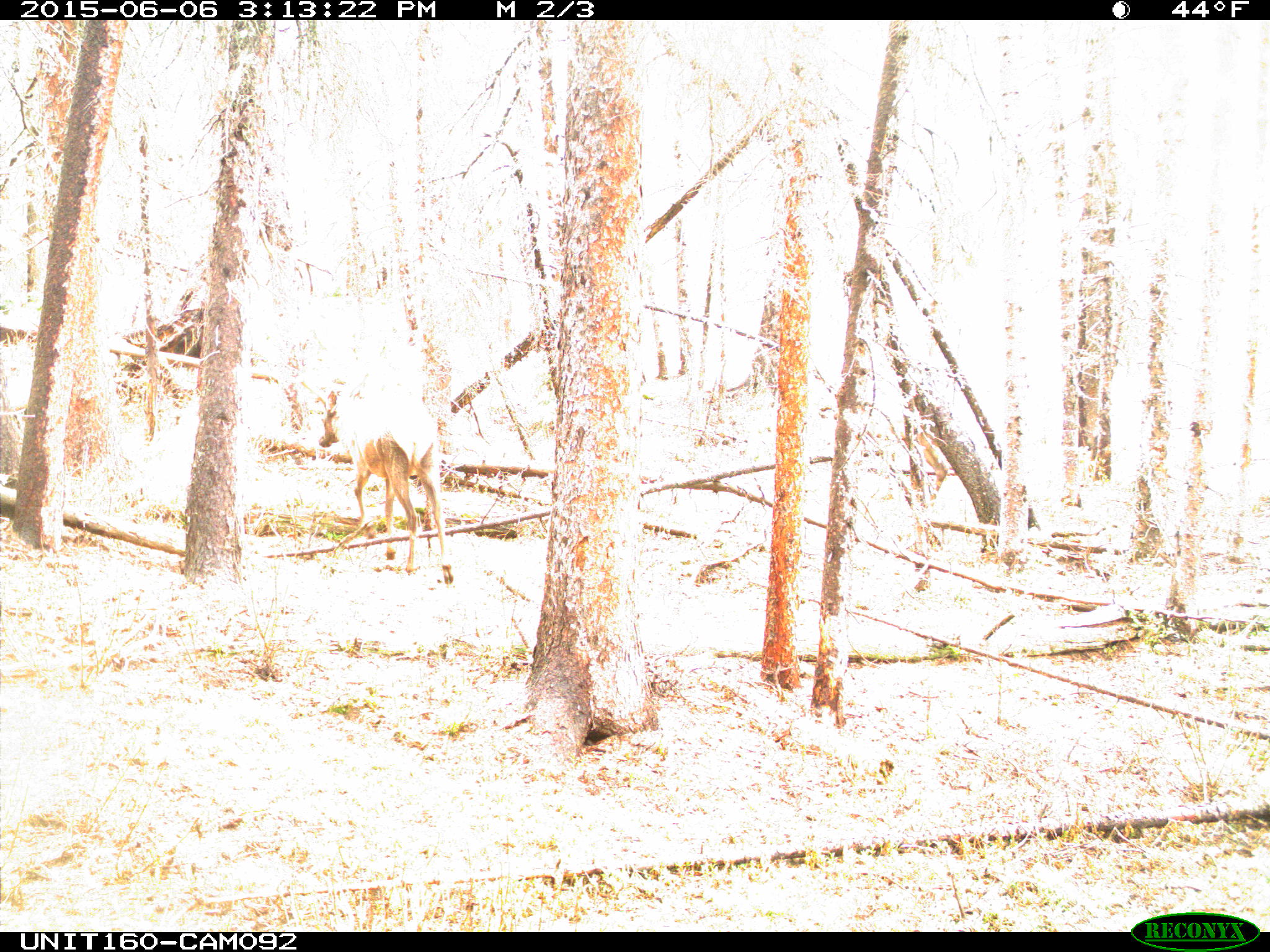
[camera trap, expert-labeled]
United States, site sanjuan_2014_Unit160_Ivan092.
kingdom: Animalia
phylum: Chordata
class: Mammalia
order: Artiodactyla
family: Cervidae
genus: Cervus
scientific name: Cervus elaphus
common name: red deer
Cervus elaphus (red deer).